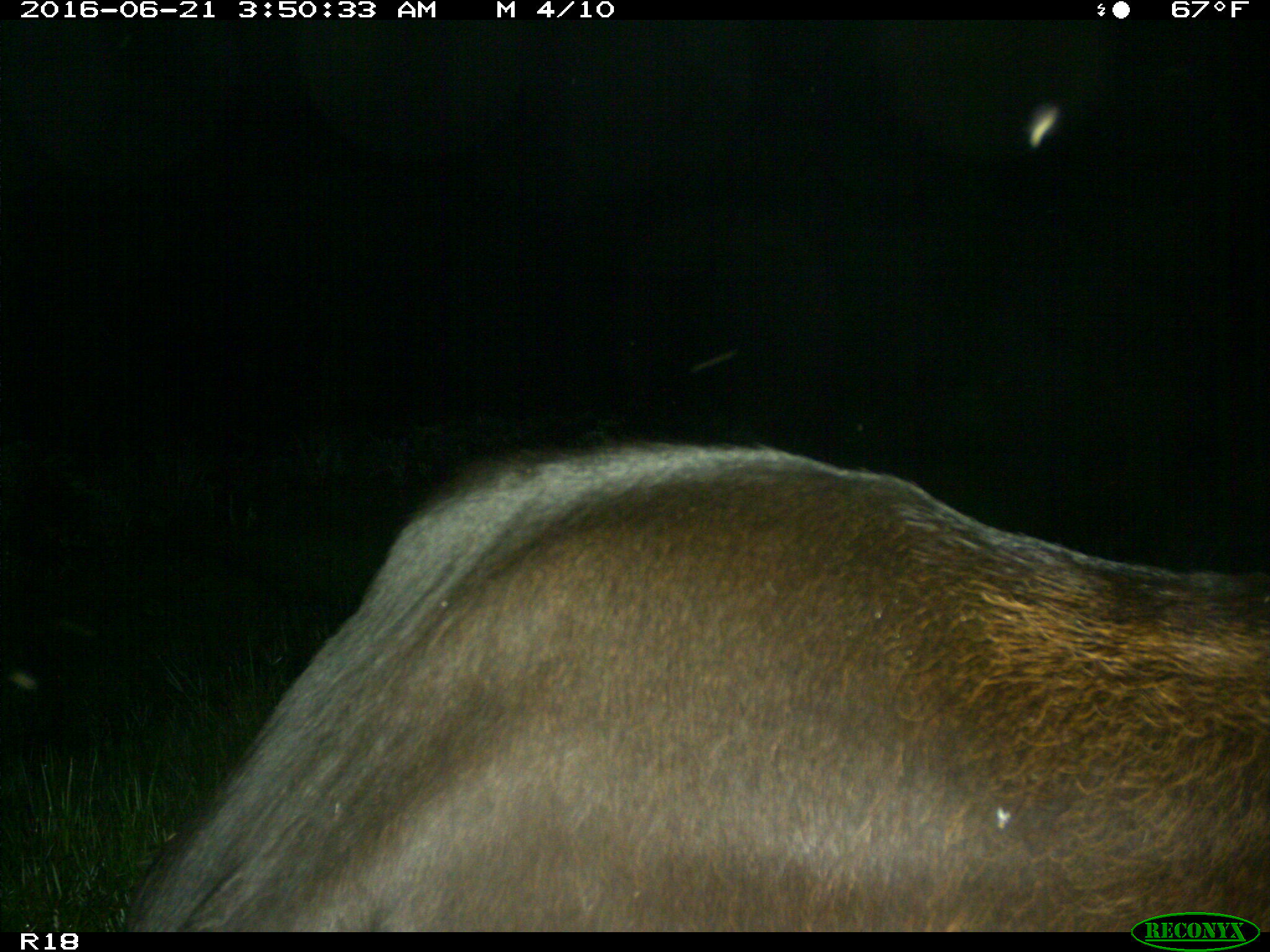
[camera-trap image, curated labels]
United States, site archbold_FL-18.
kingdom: Animalia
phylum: Chordata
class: Mammalia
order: Artiodactyla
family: Bovidae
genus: Bos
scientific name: Bos taurus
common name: domestic cow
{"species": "Bos taurus (domestic cow)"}